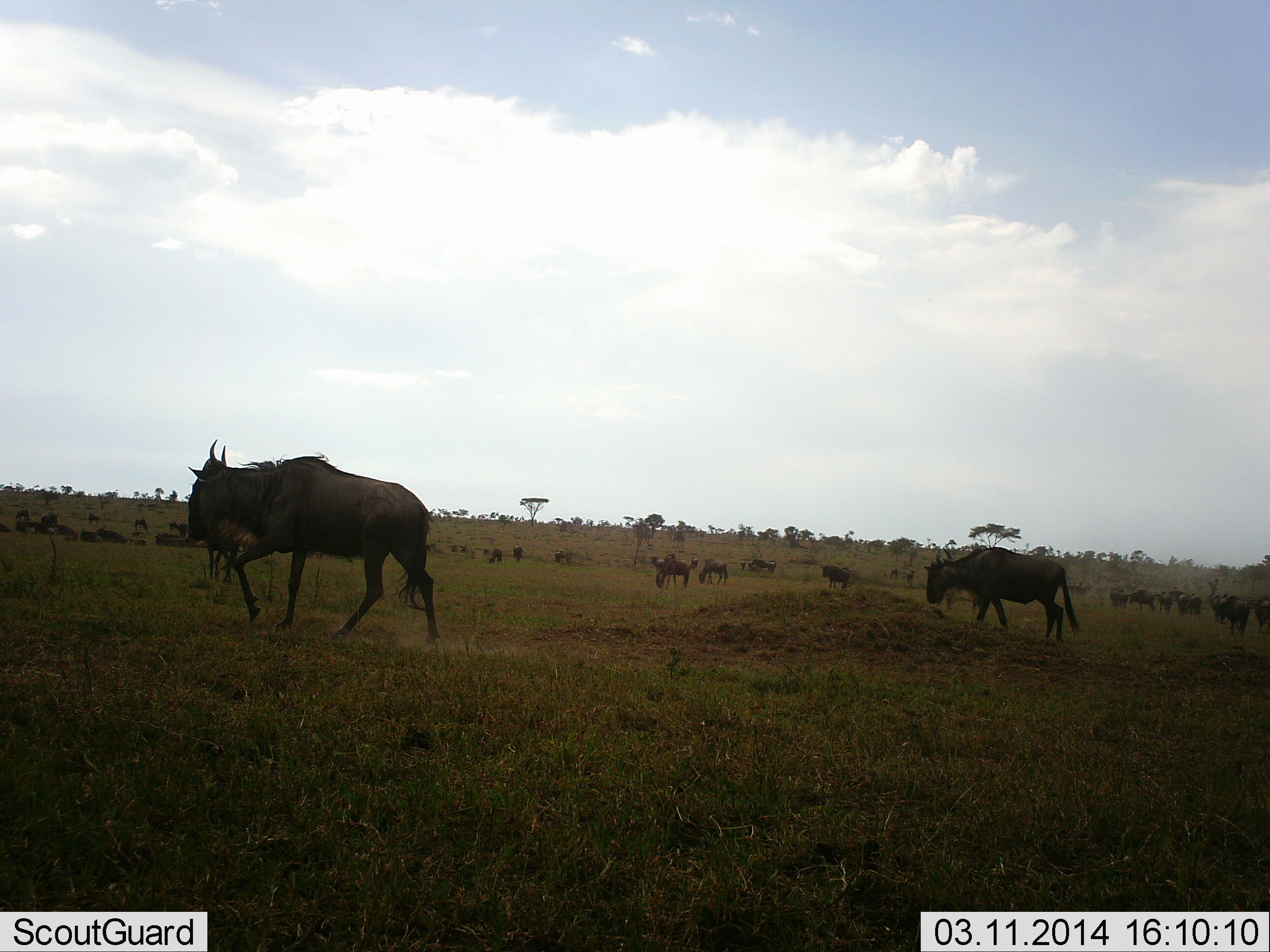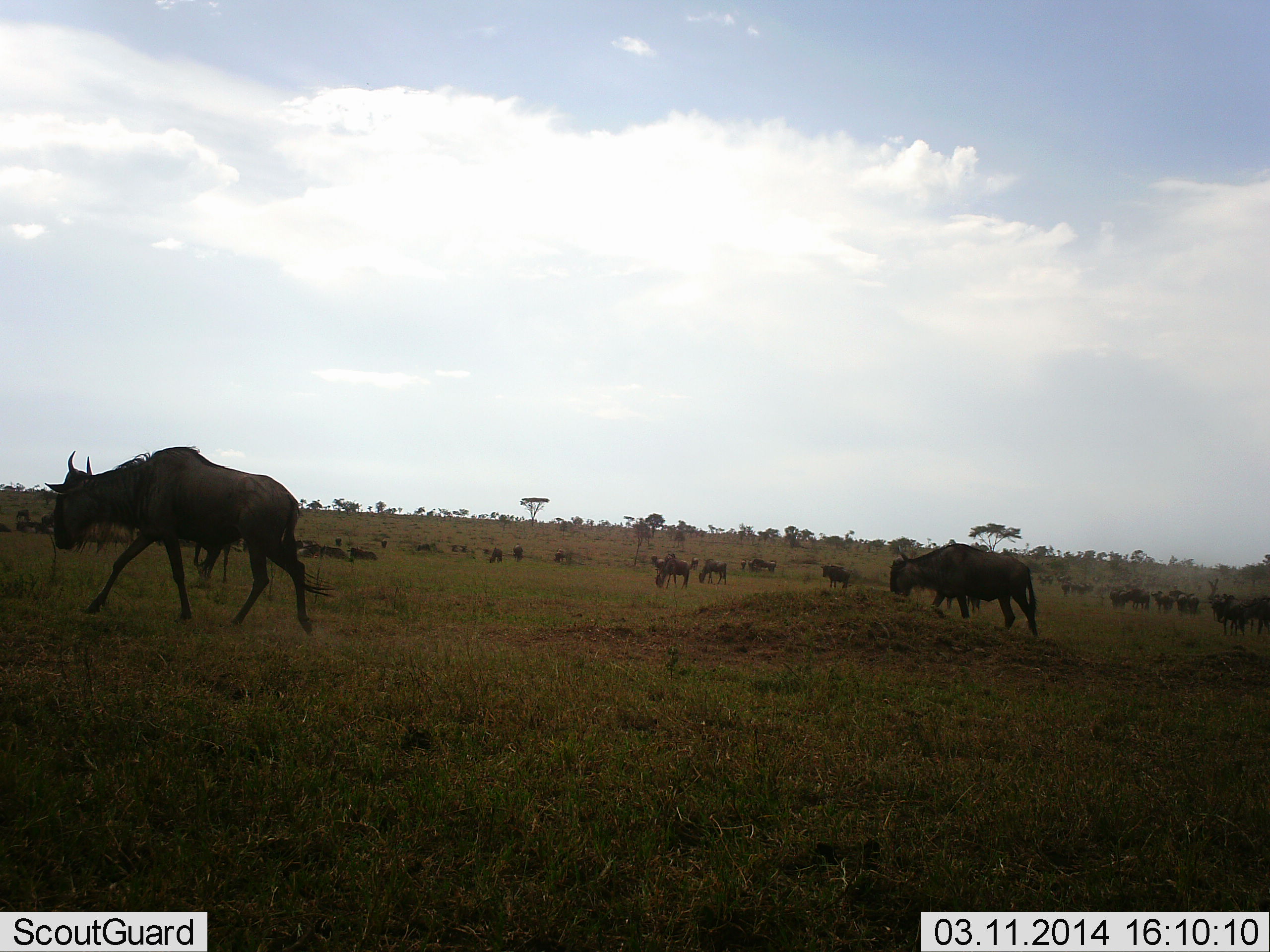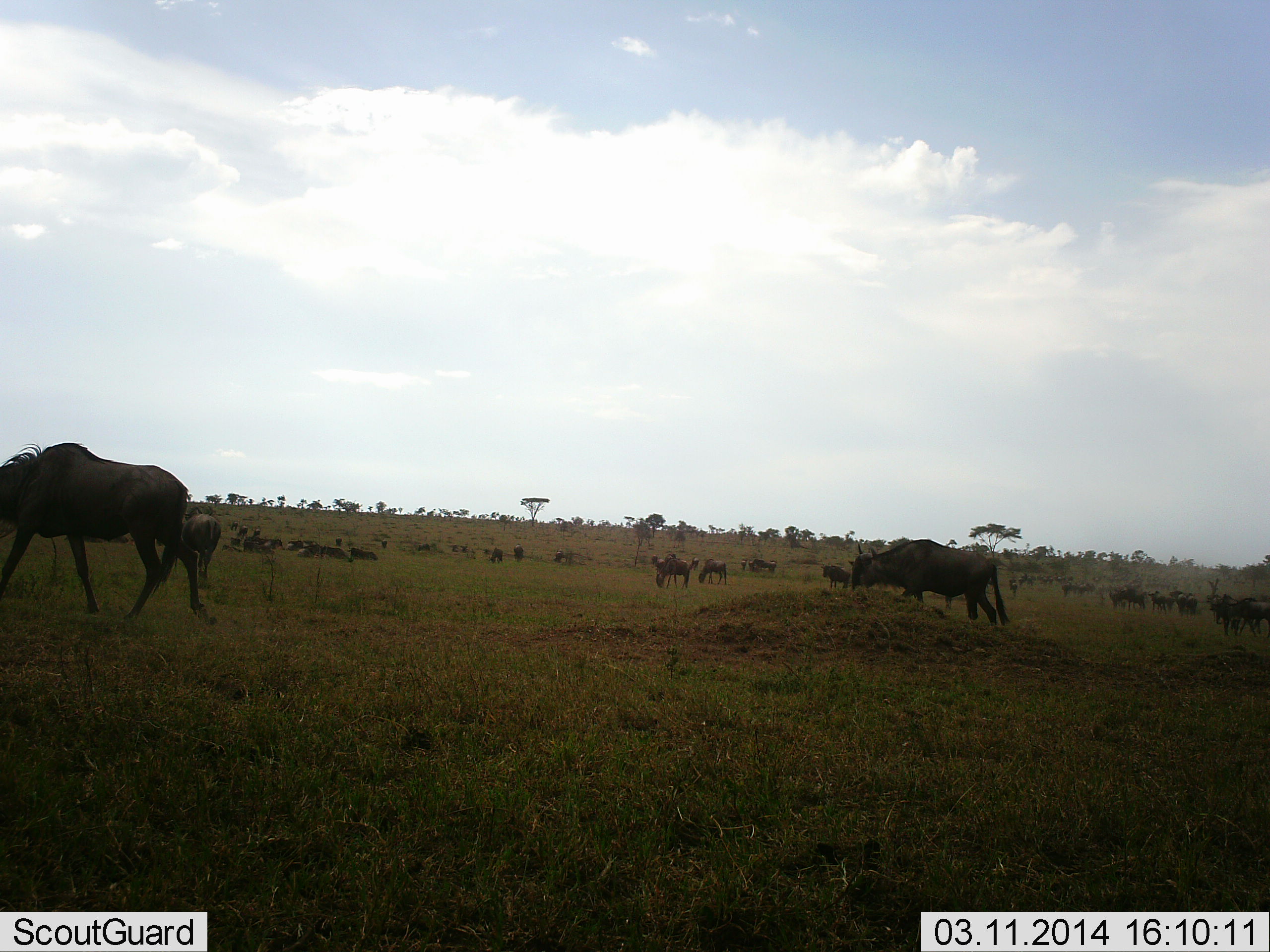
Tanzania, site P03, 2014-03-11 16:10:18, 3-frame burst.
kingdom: Animalia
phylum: Chordata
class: Mammalia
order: Artiodactyla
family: Bovidae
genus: Connochaetes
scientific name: Connochaetes taurinus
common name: blue wildebeest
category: wildebeest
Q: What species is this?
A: Wildebeest (blue wildebeest) (Connochaetes taurinus).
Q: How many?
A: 11-50.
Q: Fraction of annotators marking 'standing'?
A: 40%.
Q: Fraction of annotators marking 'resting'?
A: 20%.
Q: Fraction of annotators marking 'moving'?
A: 90%.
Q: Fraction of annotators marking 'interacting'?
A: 0%.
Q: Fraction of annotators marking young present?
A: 0%.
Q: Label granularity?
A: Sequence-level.